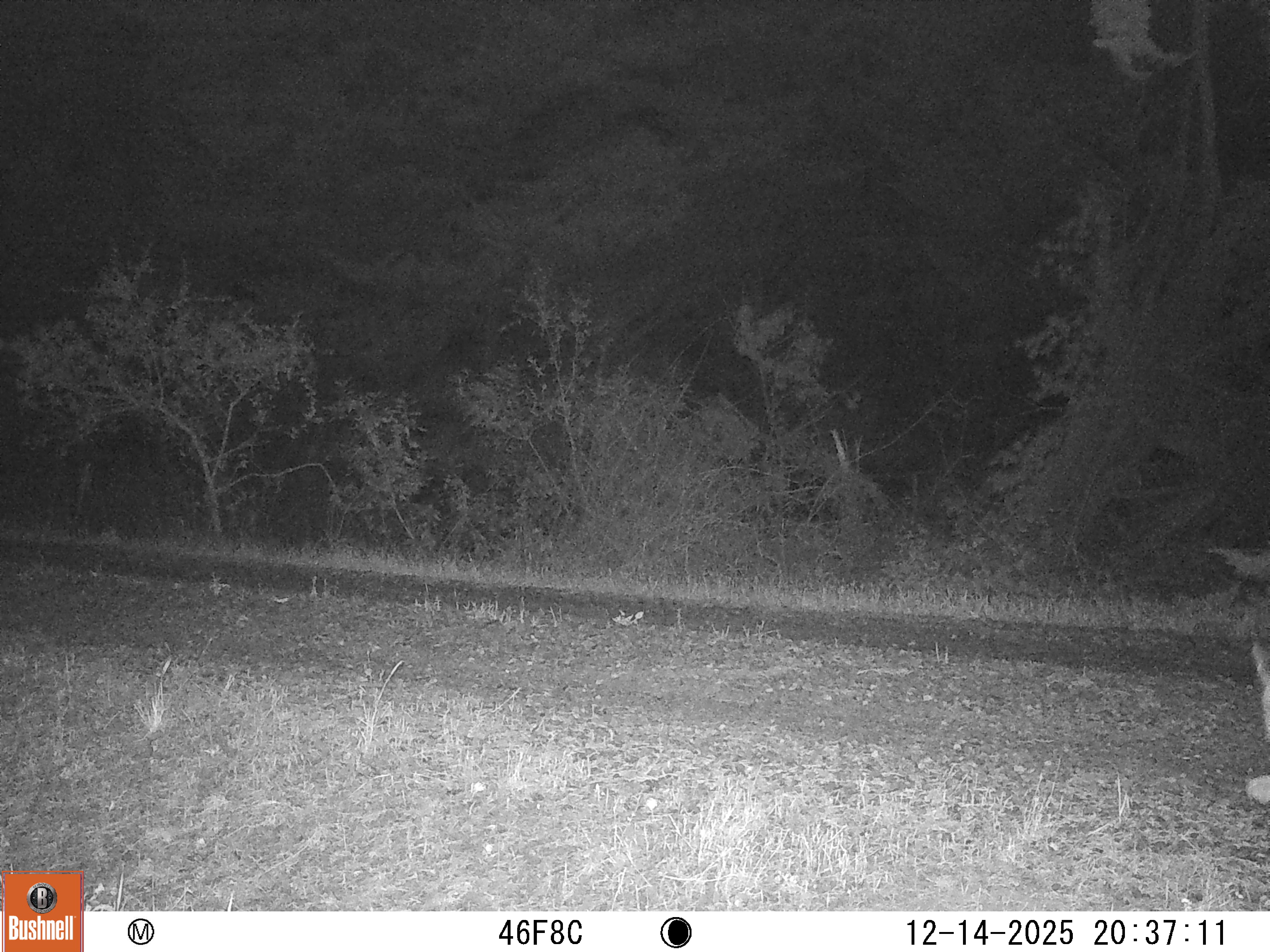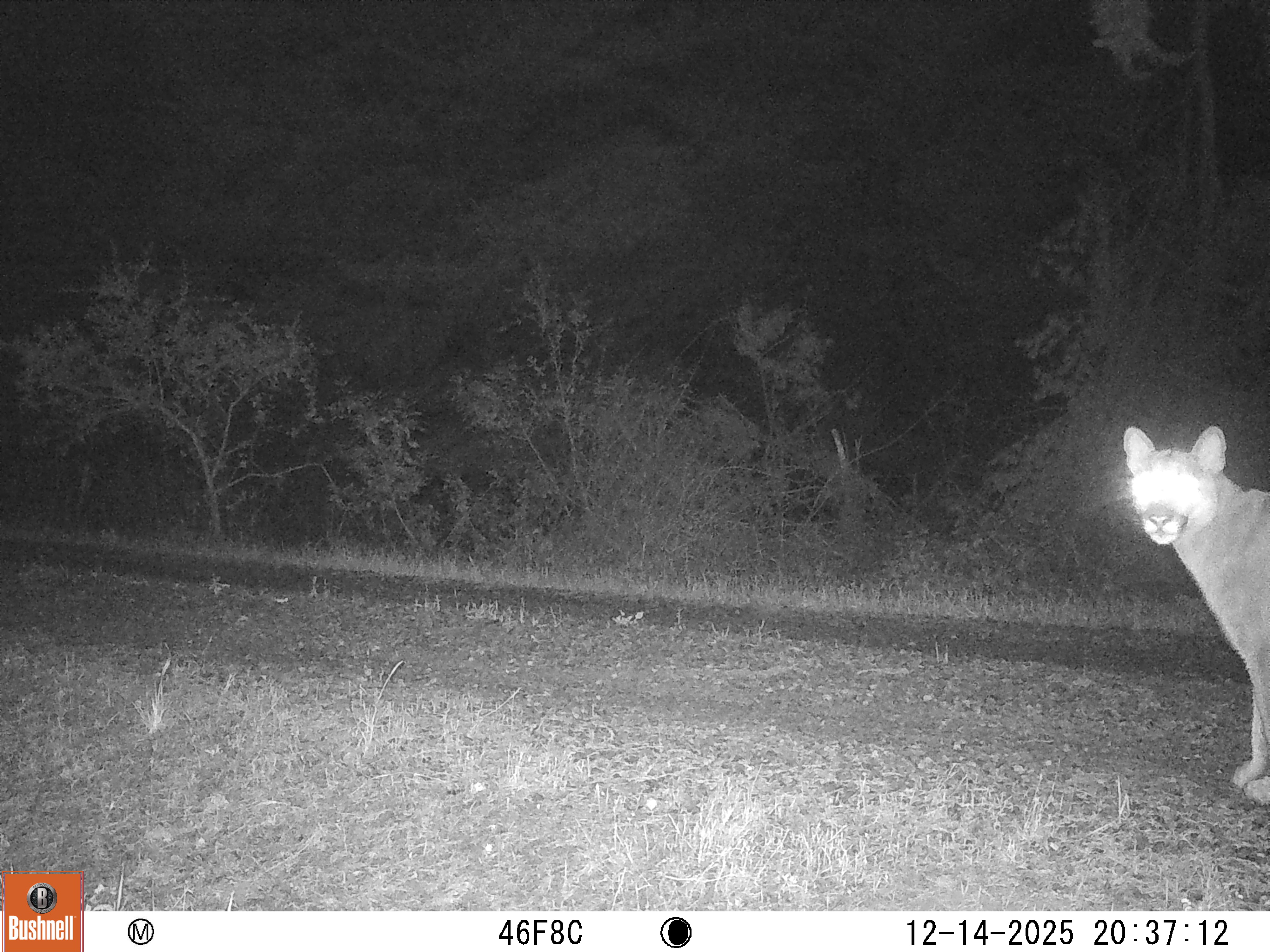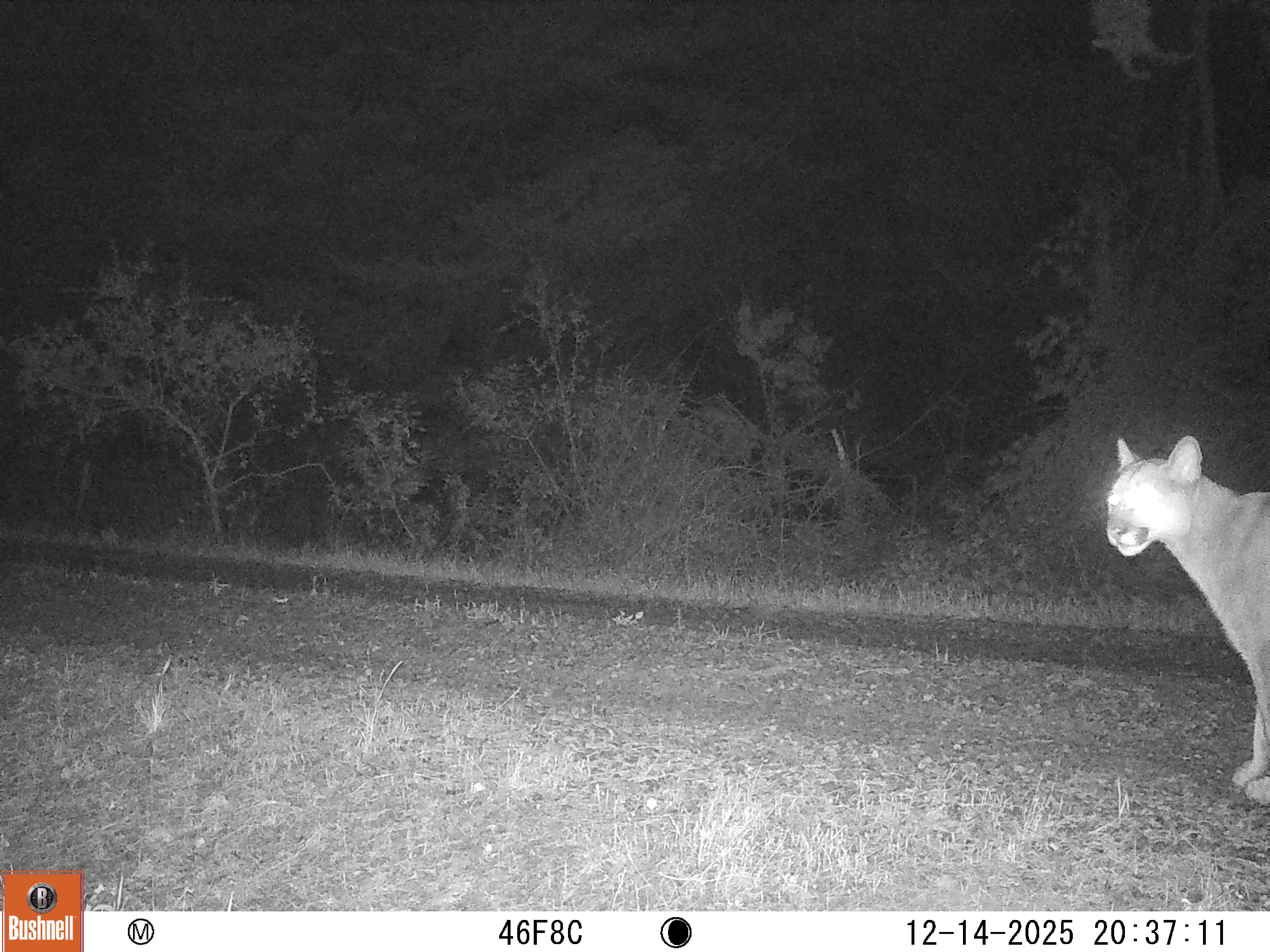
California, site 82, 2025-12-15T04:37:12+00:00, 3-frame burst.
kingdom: Animalia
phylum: Chordata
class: Mammalia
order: Carnivora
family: Felidae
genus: Puma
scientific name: Puma concolor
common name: puma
Puma (Puma concolor).